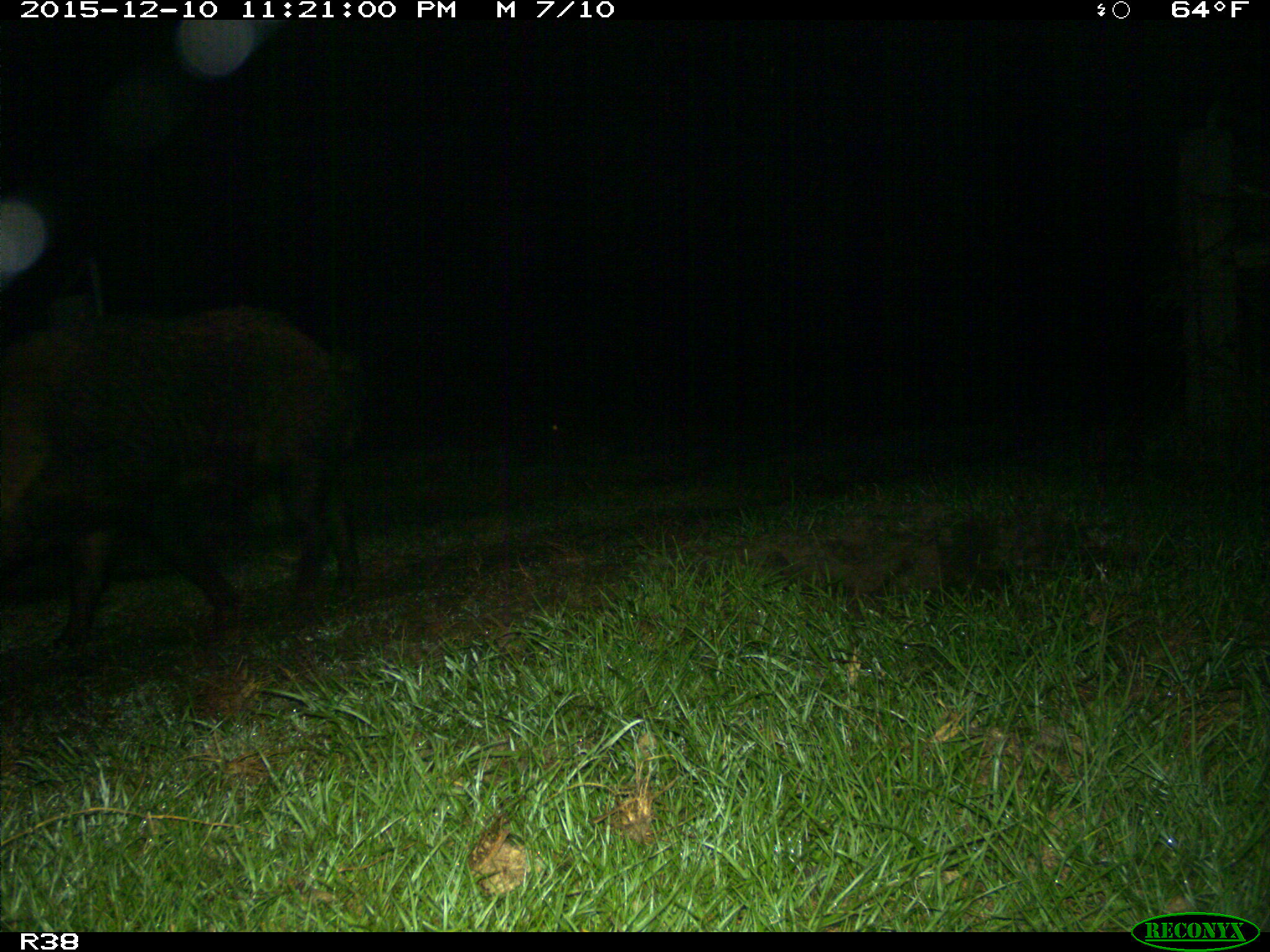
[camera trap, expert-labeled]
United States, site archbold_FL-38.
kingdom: Animalia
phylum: Chordata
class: Mammalia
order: Artiodactyla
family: Suidae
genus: Sus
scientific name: Sus scrofa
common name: wild boar